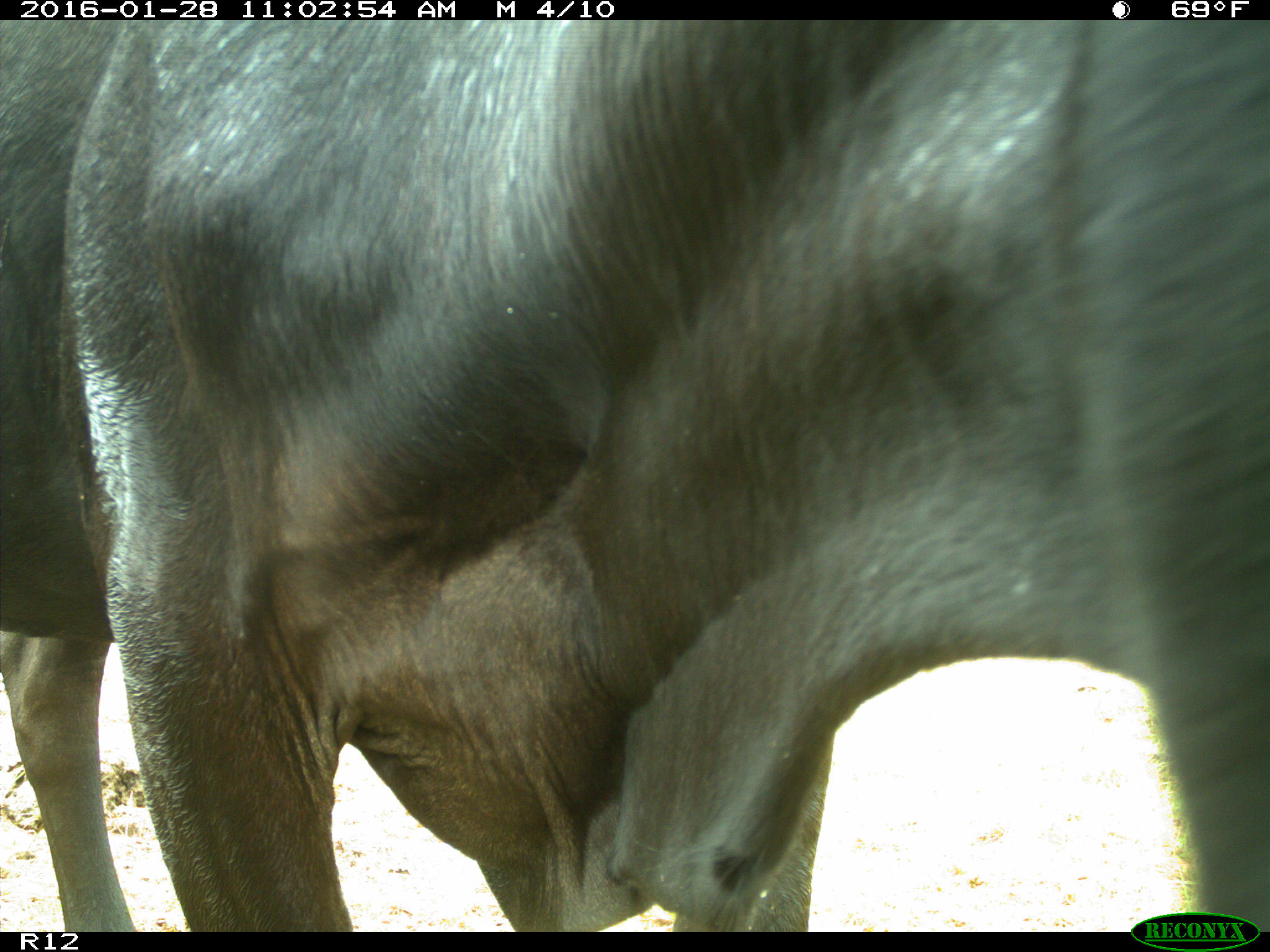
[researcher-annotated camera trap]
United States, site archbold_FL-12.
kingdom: Animalia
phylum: Chordata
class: Mammalia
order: Artiodactyla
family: Bovidae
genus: Bos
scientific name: Bos taurus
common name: domestic cow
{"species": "Bos taurus (domestic cow)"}